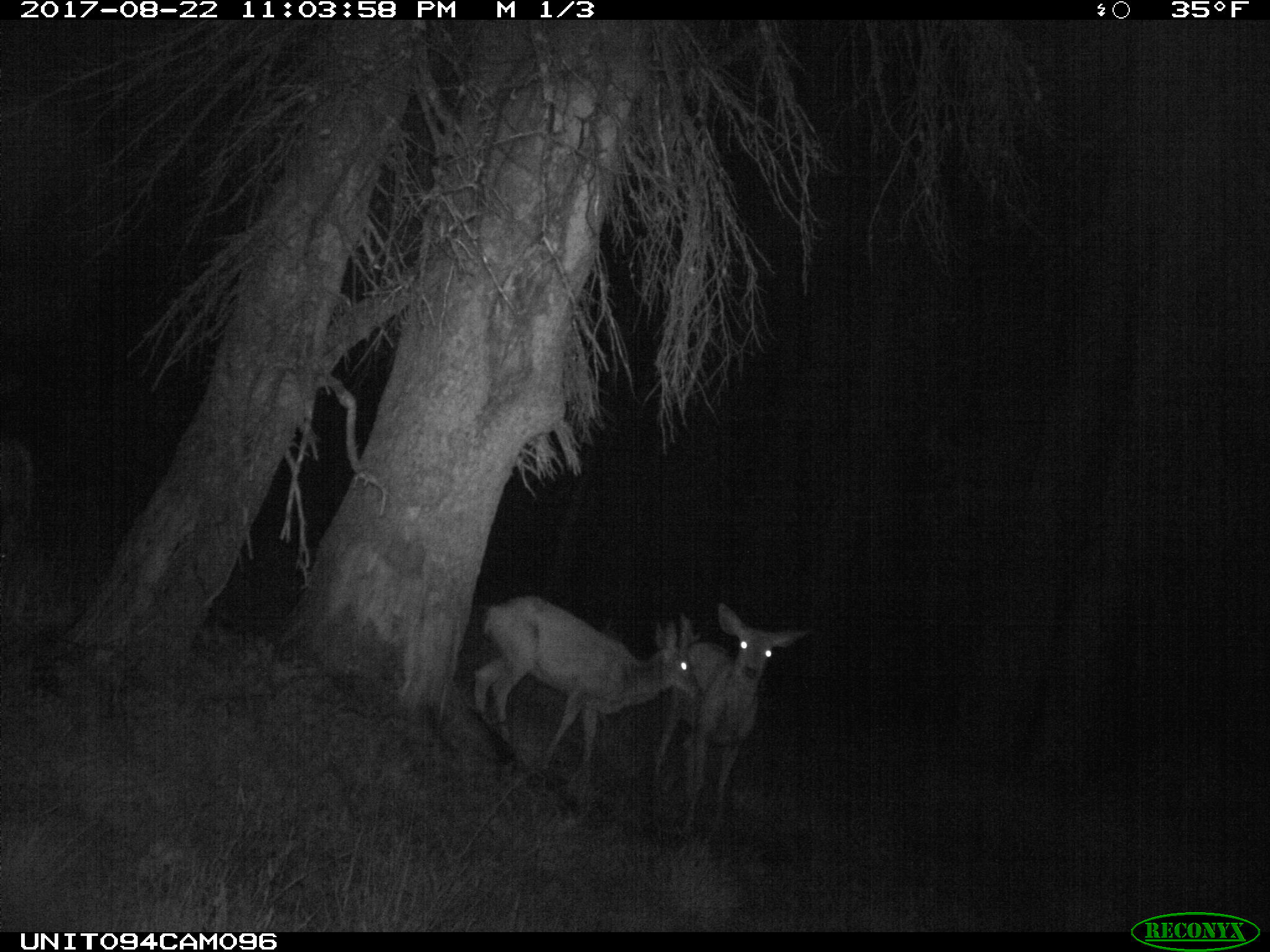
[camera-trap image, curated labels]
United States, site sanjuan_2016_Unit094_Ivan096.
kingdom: Animalia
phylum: Chordata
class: Mammalia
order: Artiodactyla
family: Cervidae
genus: Odocoileus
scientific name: Odocoileus hemionus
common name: mule deer